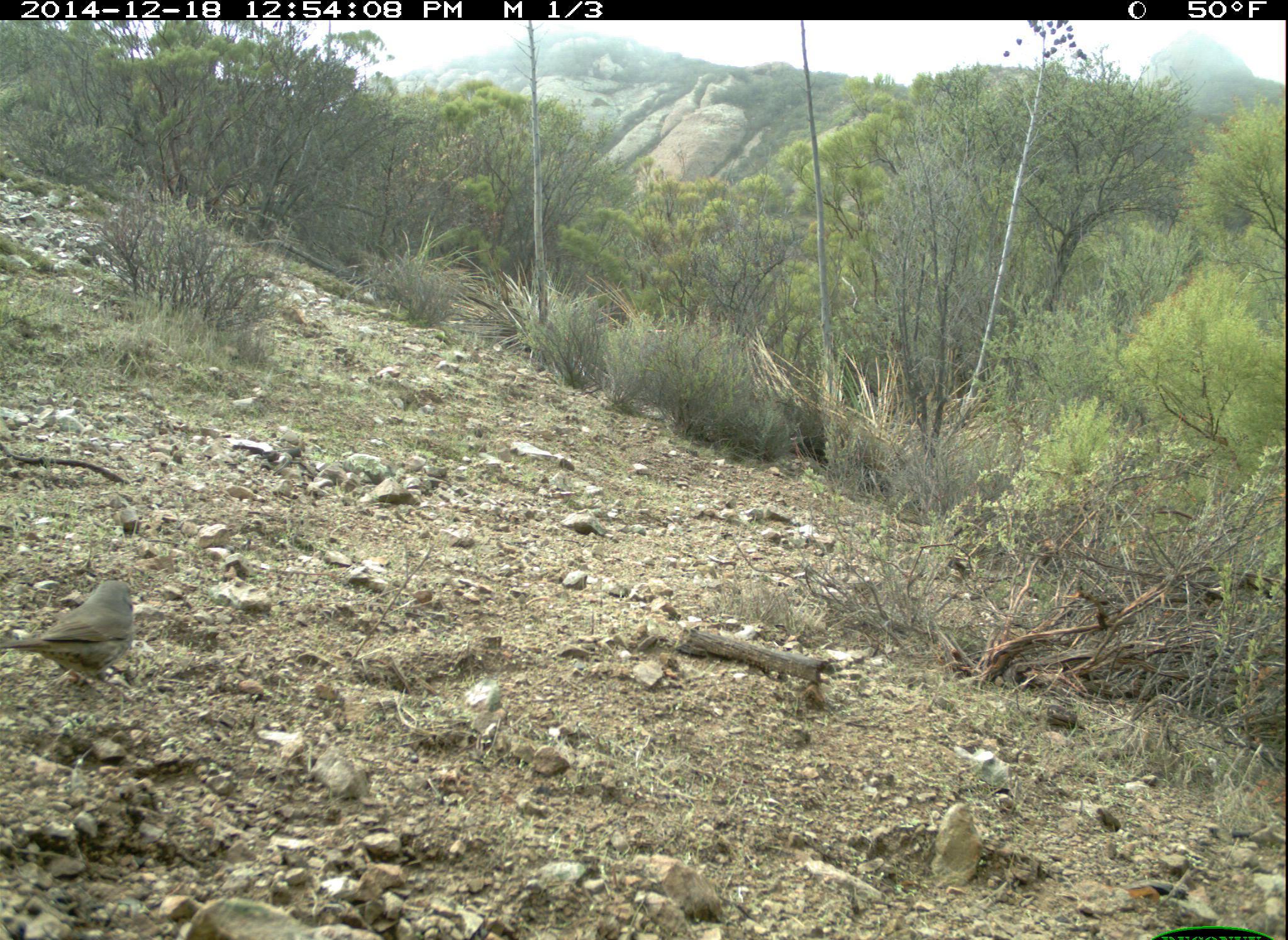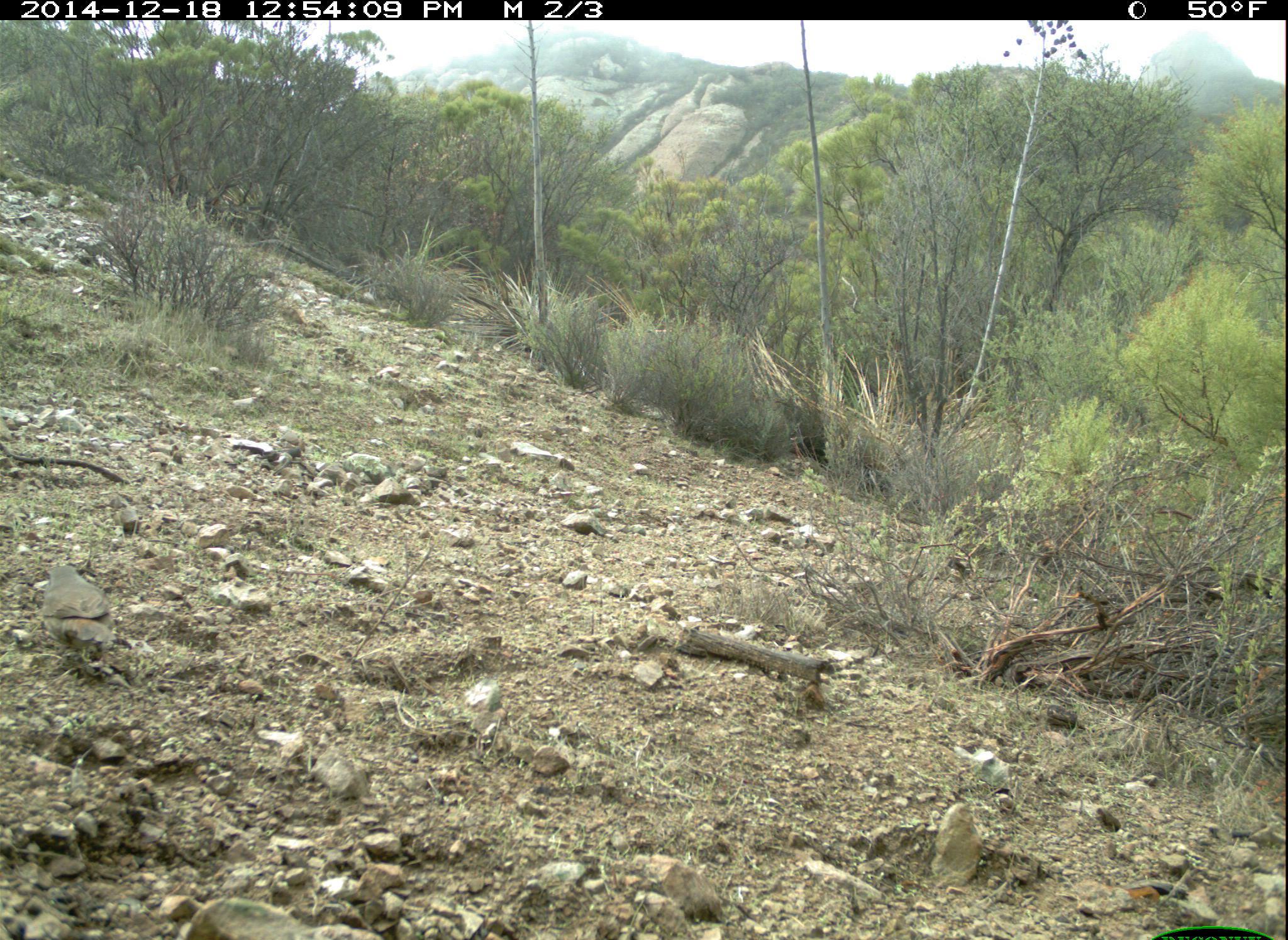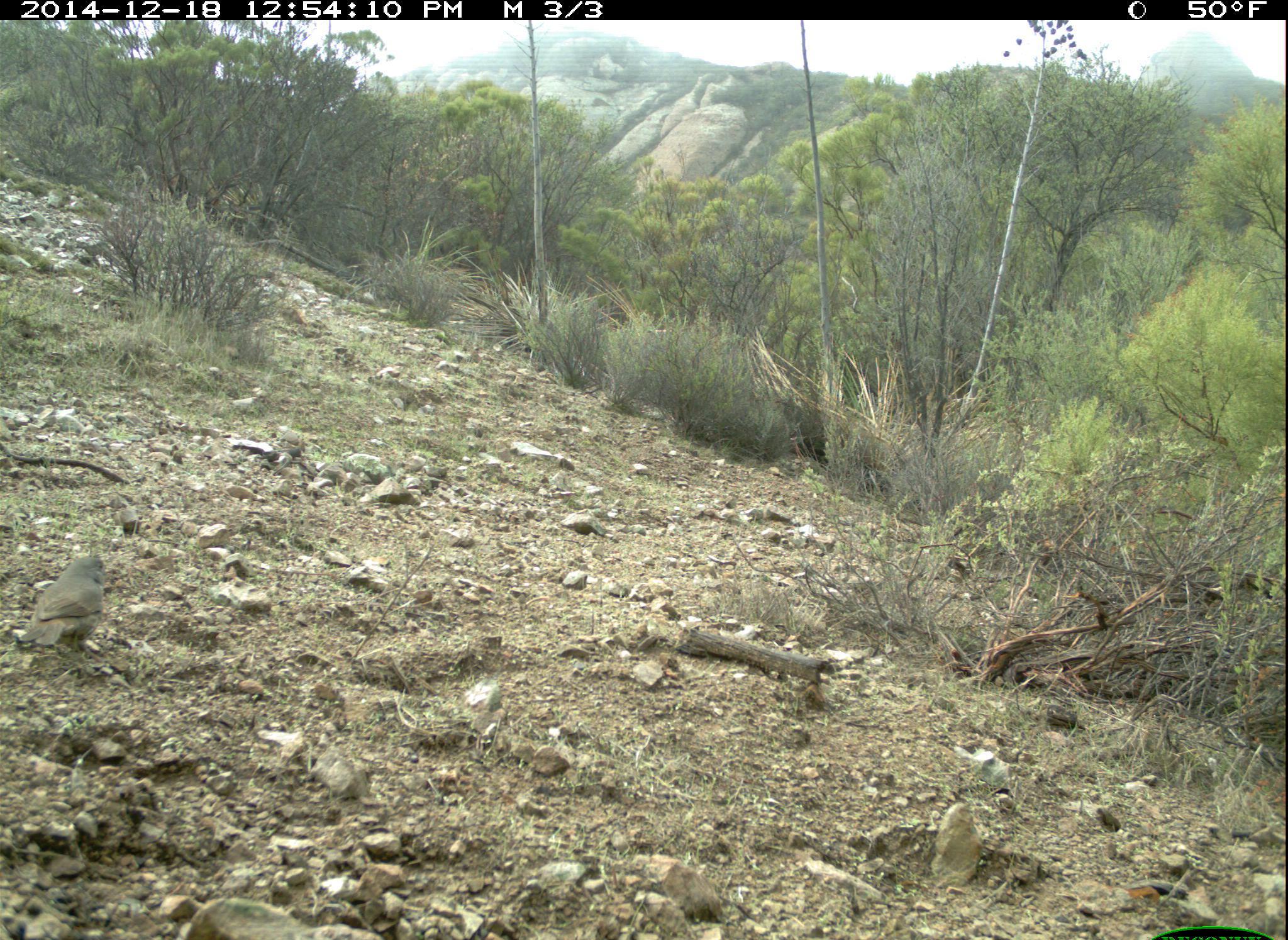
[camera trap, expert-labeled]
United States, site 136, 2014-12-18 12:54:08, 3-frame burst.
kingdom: Animalia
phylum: Chordata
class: Aves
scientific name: Aves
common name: bird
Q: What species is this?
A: Bird (Aves).